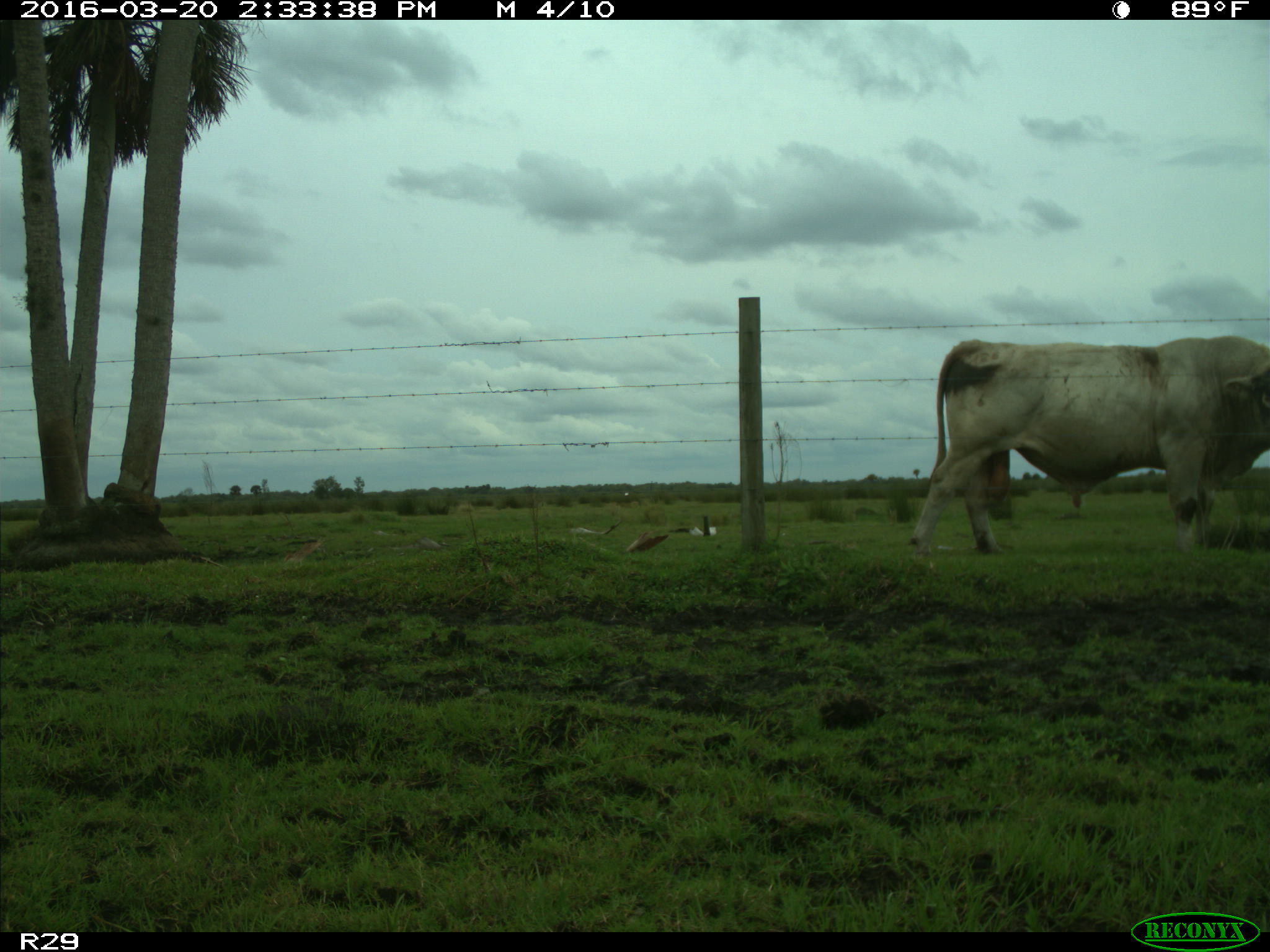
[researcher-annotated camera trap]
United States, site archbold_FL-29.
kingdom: Animalia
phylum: Chordata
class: Mammalia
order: Artiodactyla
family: Bovidae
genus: Bos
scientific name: Bos taurus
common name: domestic cow